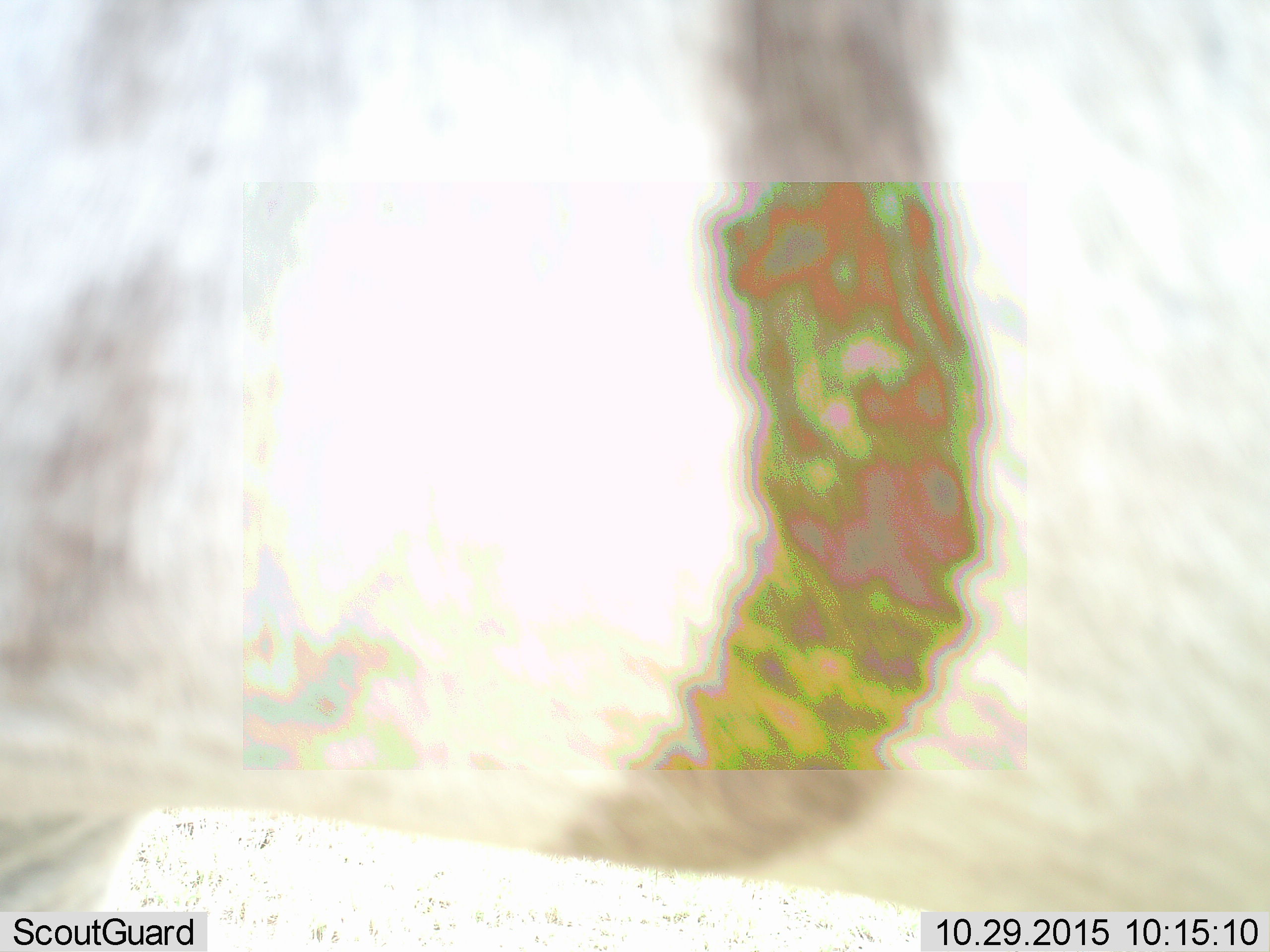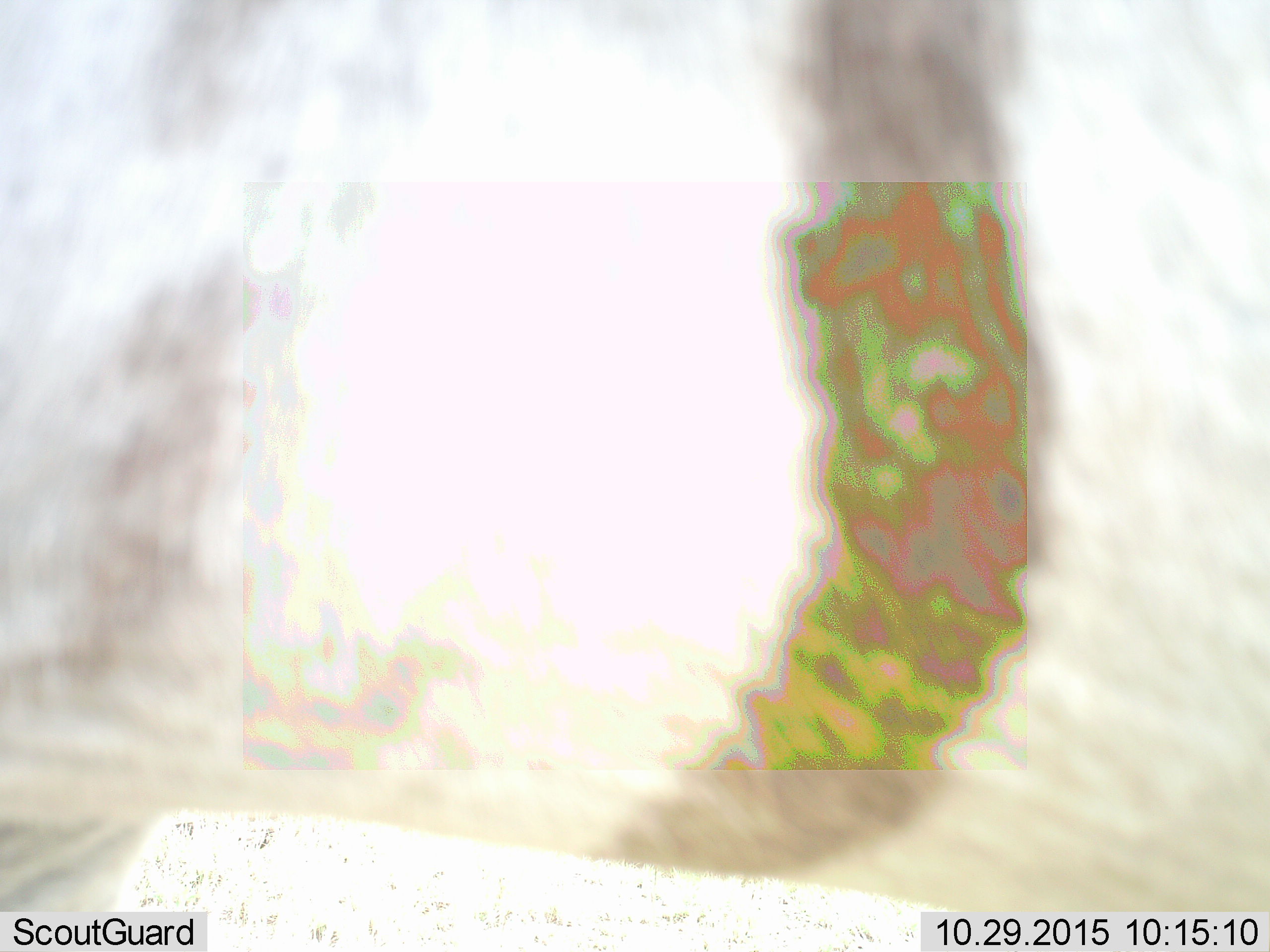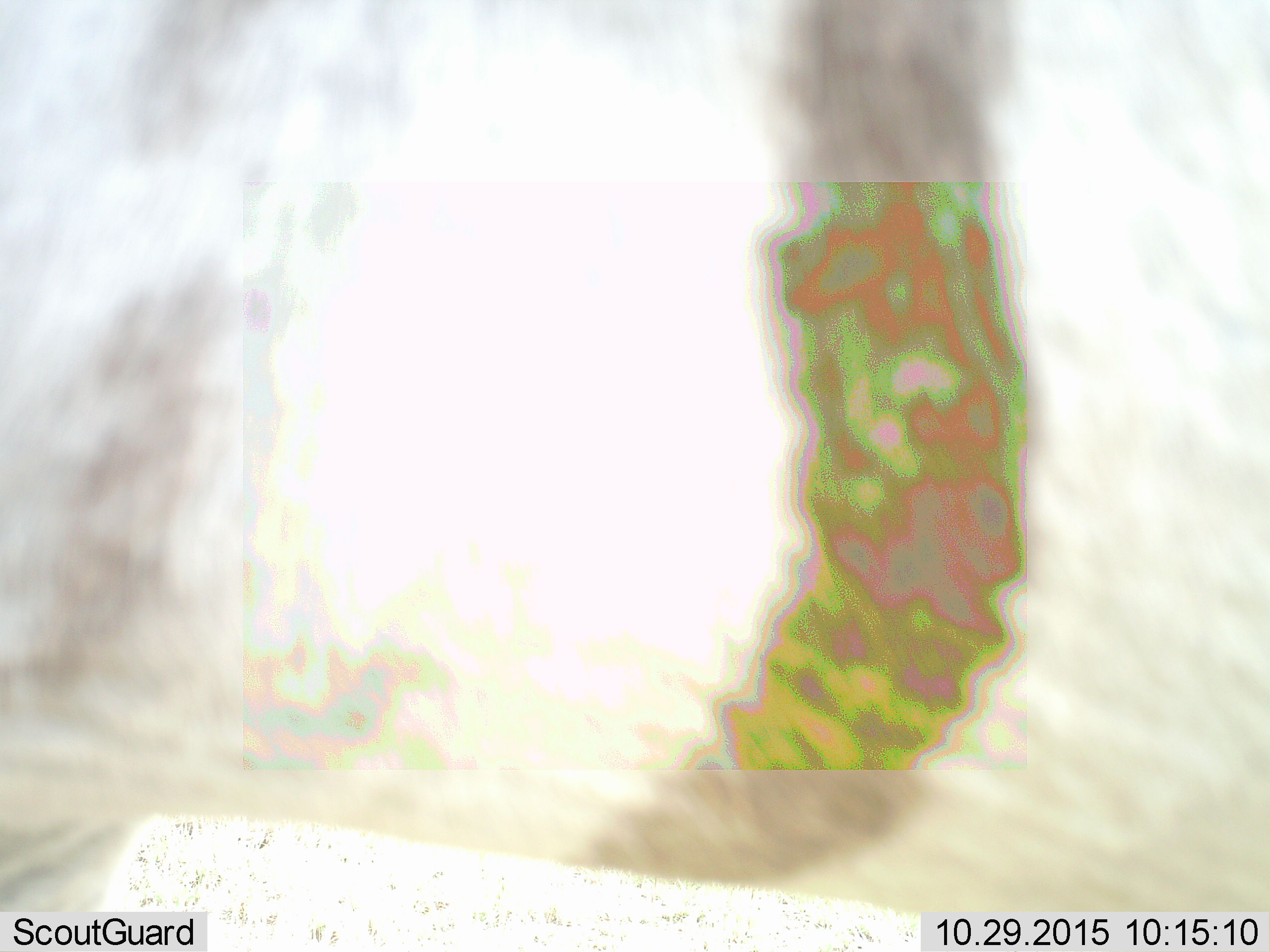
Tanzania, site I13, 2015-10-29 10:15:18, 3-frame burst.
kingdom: Animalia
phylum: Chordata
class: Mammalia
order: Perissodactyla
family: Equidae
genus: Equus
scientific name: Equus quagga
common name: plains zebra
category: zebra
Zebra (plains zebra) (Equus quagga), count 1. Behavior (volunteer vote fractions): standing 100%, resting 0%, moving 0%, interacting 0%. Young present (vote fraction): 0%. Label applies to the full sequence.